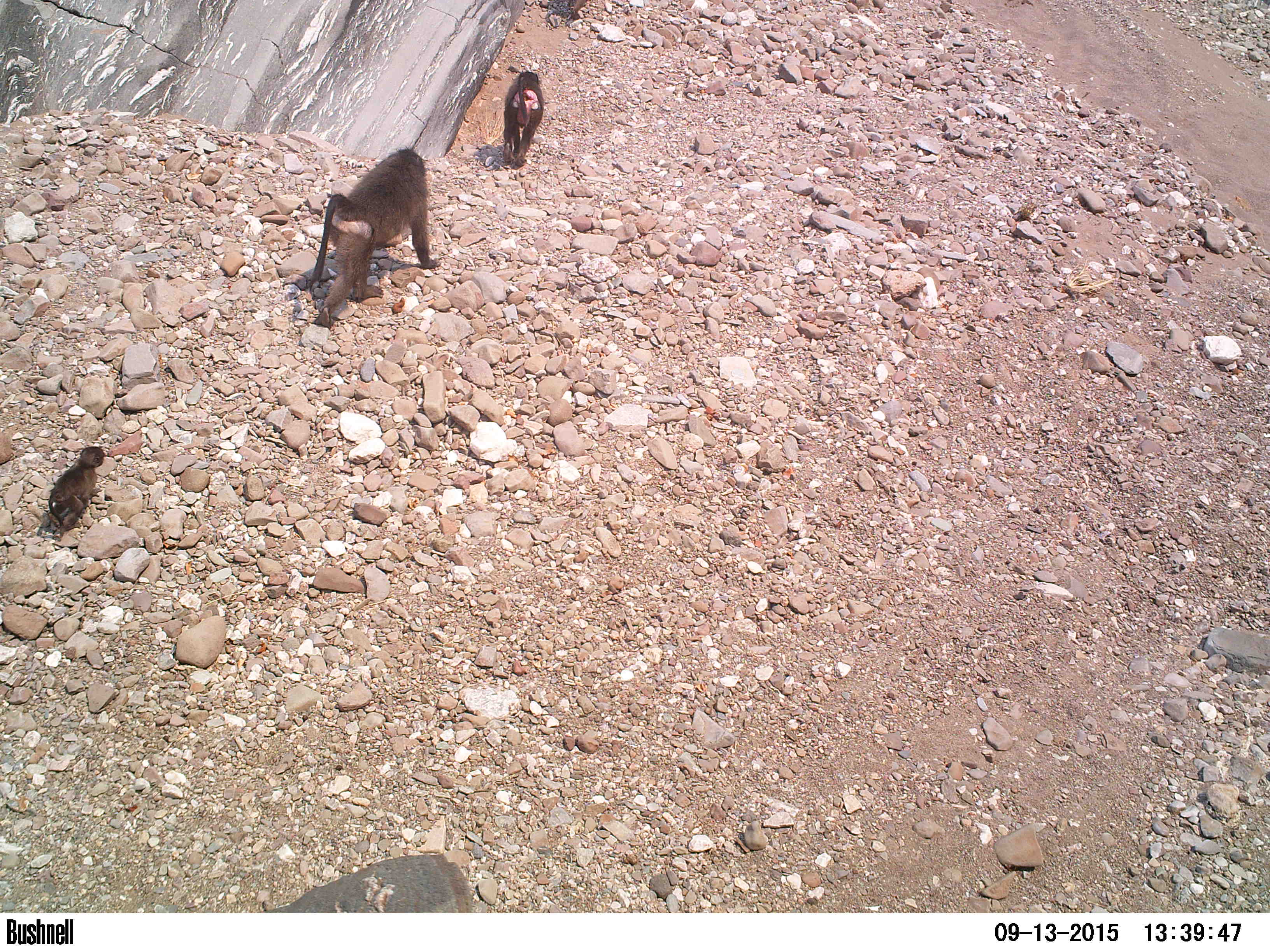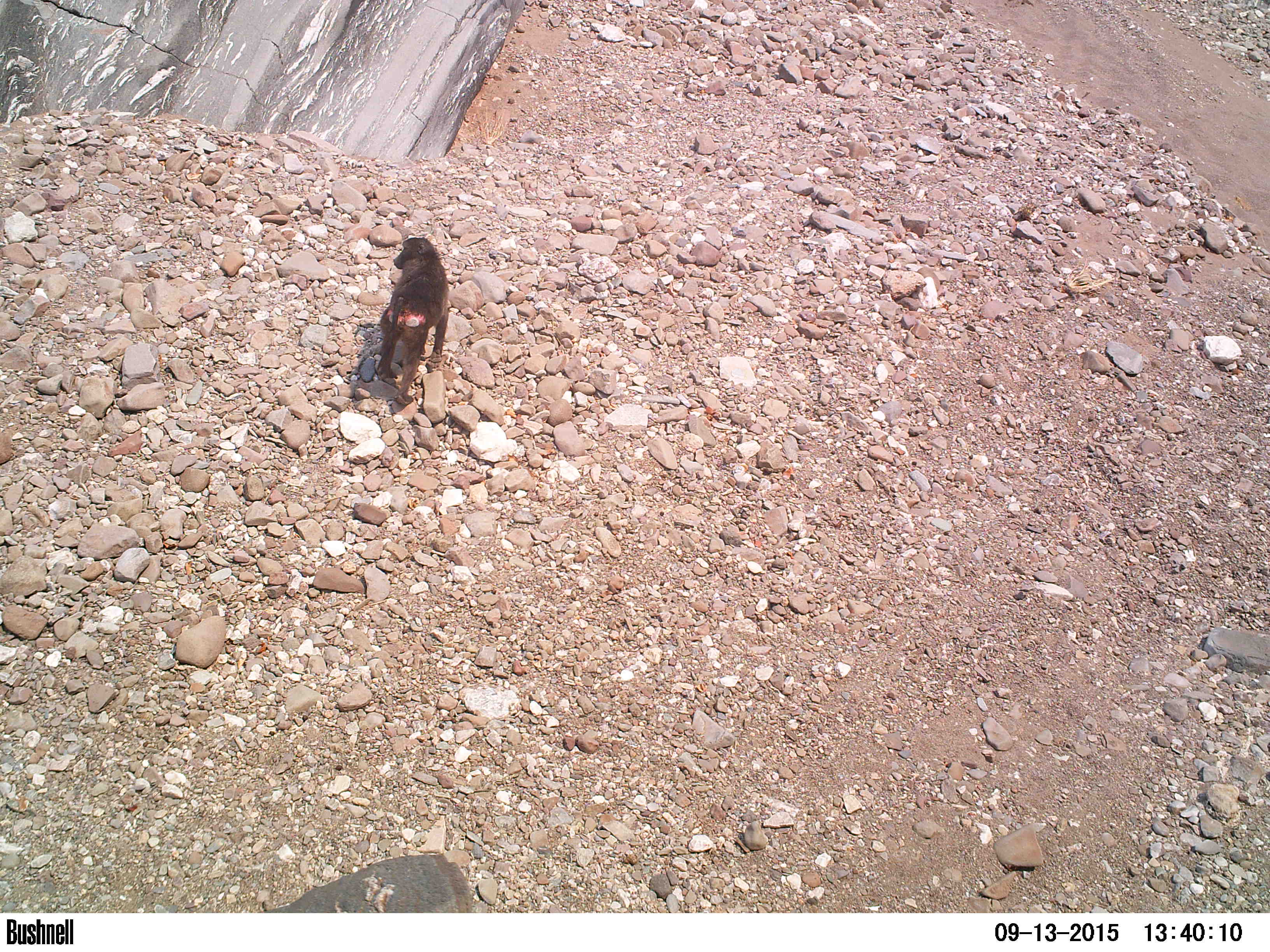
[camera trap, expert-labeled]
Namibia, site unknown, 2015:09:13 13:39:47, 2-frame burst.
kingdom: Animalia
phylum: Chordata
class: Mammalia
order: Primates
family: Cercopithecidae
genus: Papio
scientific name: Papio anubis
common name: olive baboon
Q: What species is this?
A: Papio anubis (olive baboon).